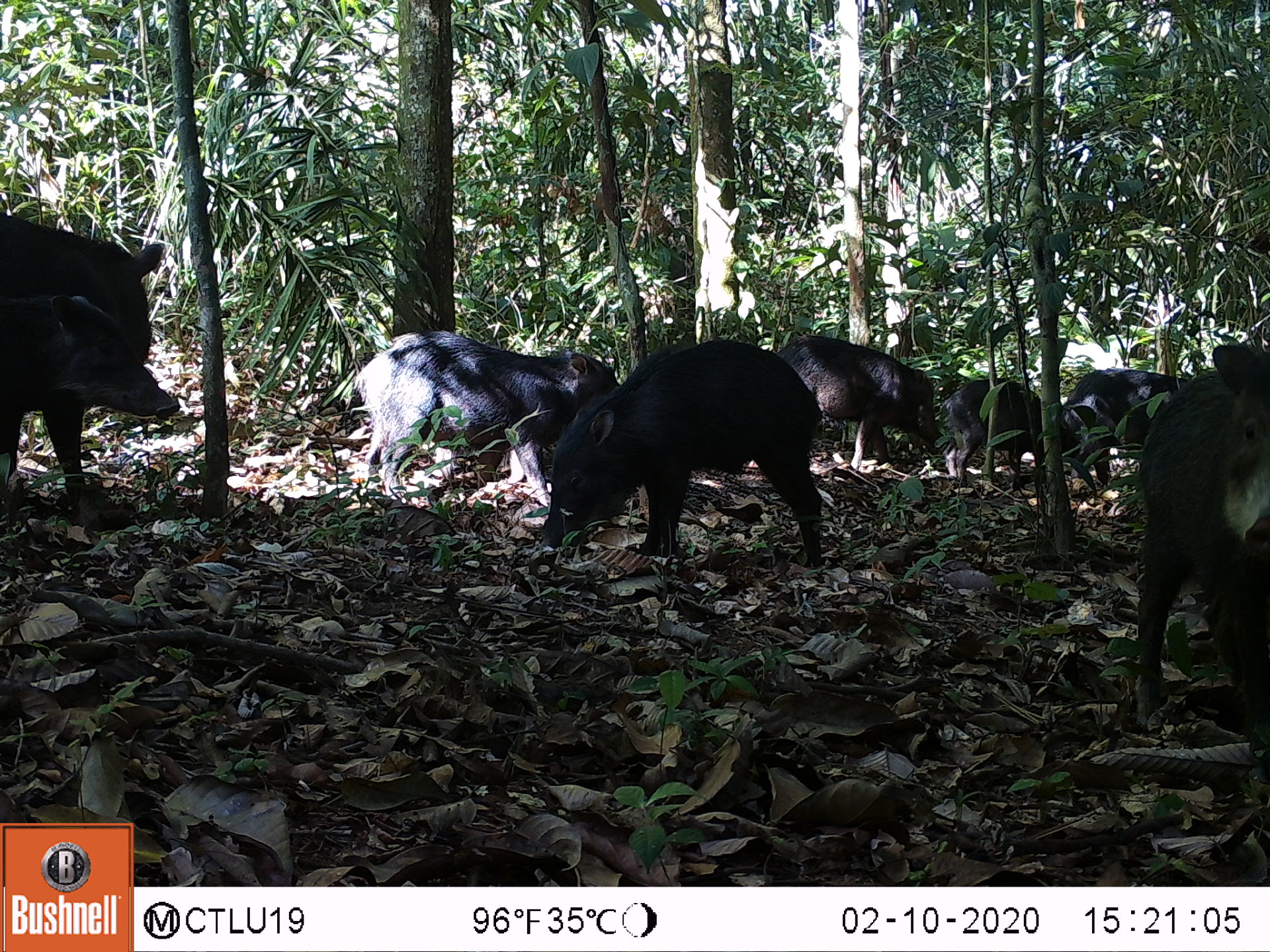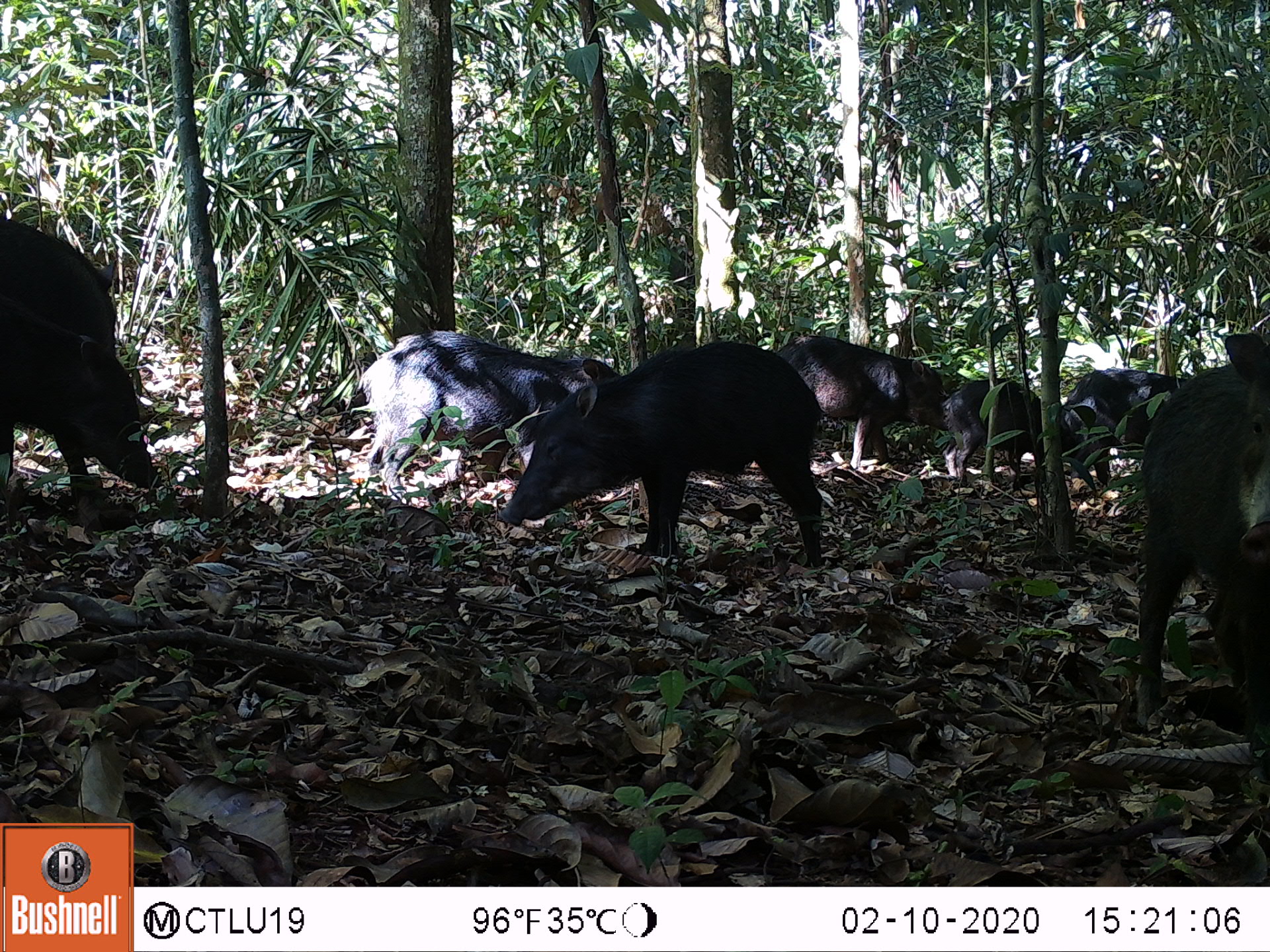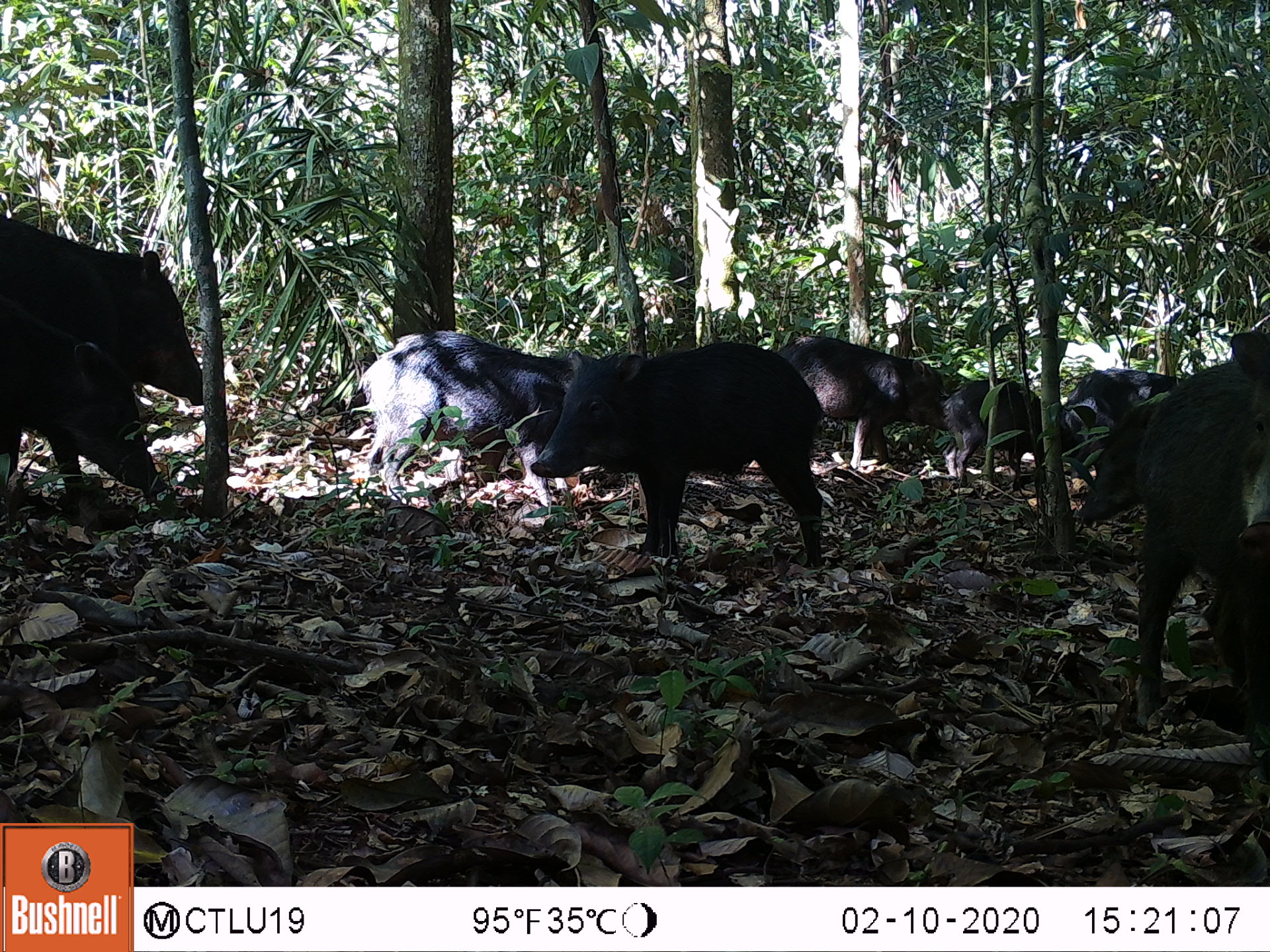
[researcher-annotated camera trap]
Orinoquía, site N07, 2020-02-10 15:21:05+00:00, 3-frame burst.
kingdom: Animalia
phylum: Chordata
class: Mammalia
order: Artiodactyla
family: Tayassuidae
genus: Tayassu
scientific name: Tayassu pecari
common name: white-lipped peccary